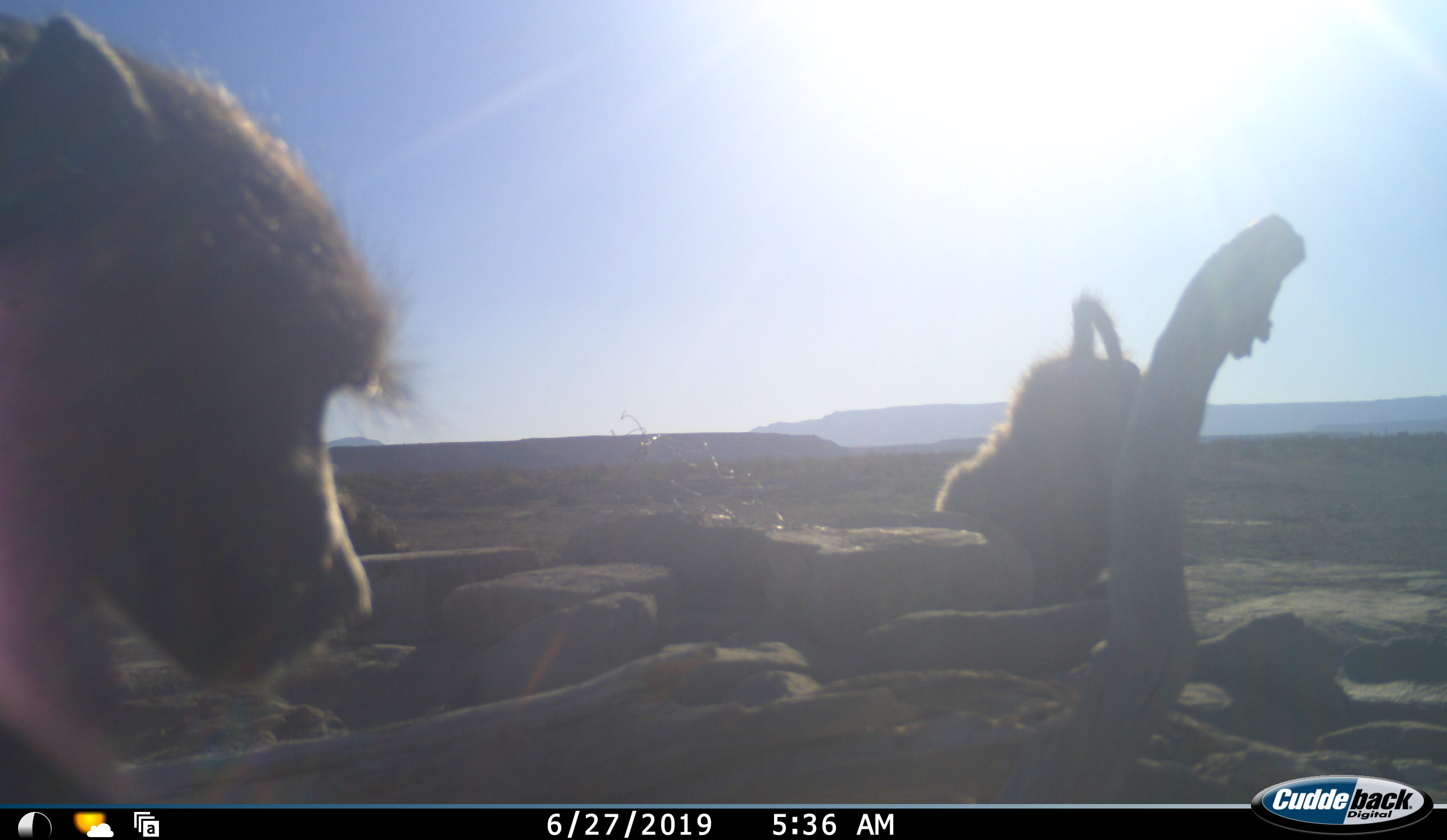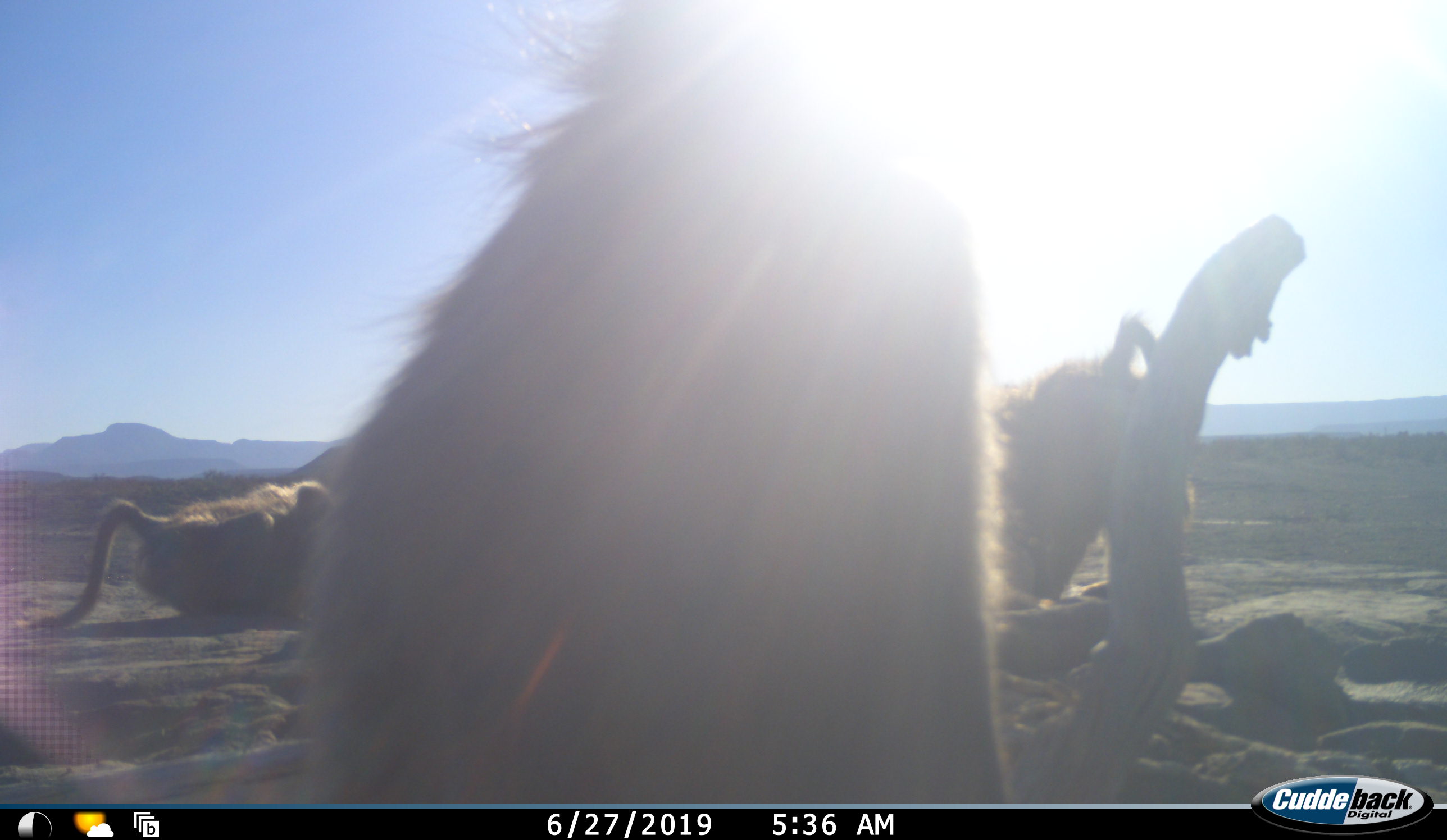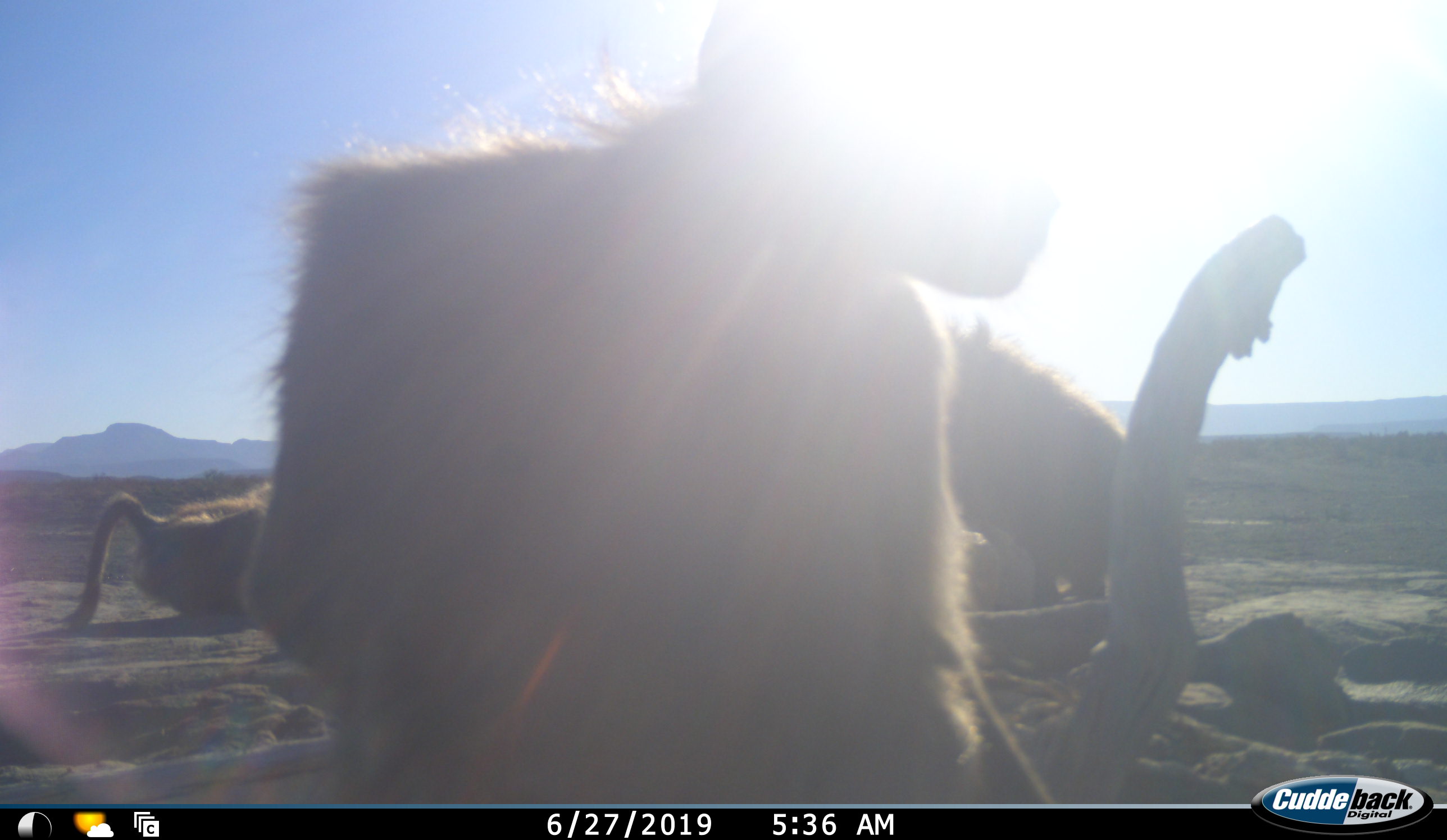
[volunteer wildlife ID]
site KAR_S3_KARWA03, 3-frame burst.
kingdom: Animalia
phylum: Chordata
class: Mammalia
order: Primates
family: Cercopithecidae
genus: Papio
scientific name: Papio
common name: baboon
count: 3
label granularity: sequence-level